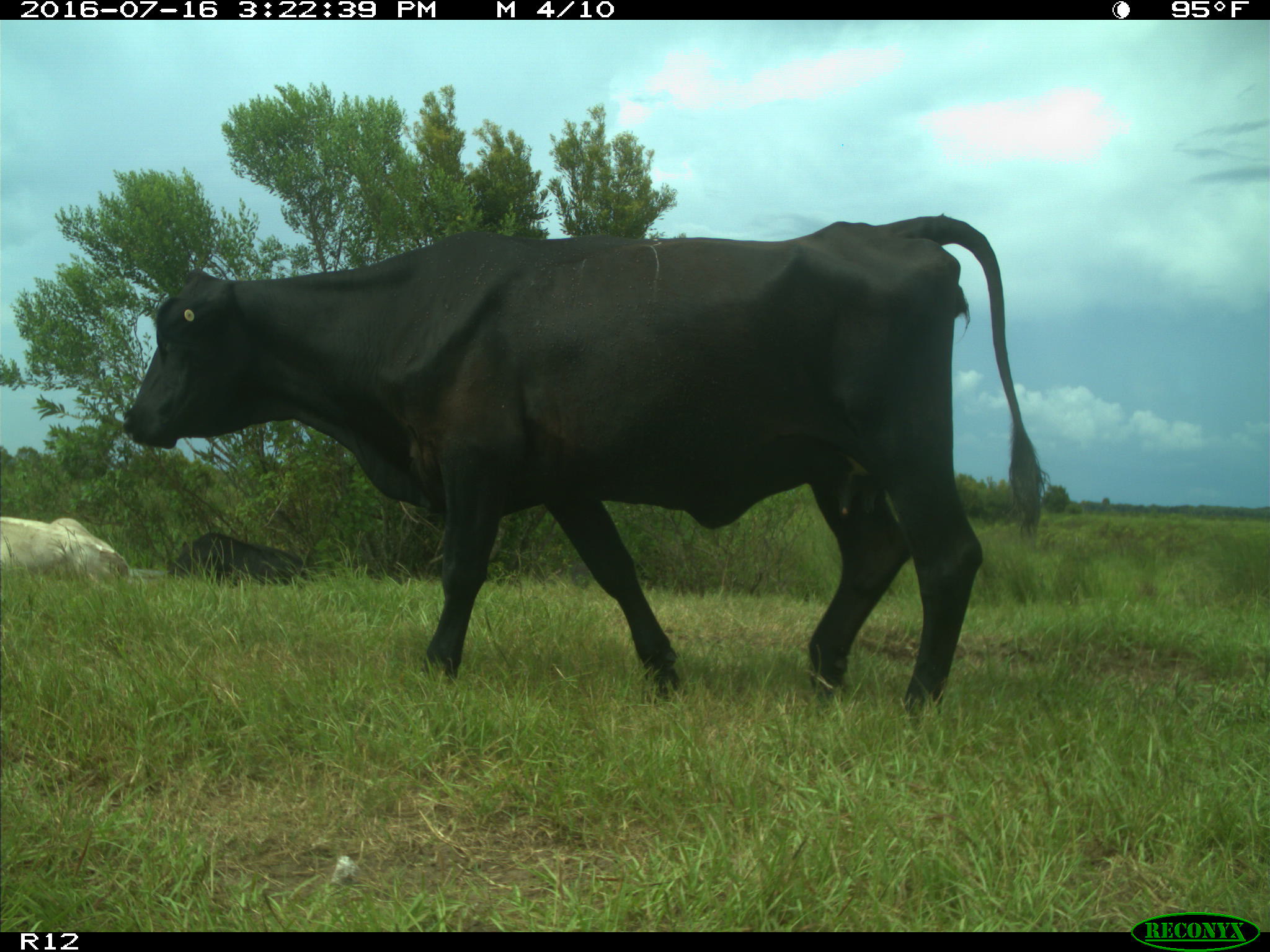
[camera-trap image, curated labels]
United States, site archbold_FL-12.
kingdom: Animalia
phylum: Chordata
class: Mammalia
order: Artiodactyla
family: Bovidae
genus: Bos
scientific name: Bos taurus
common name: domestic cow